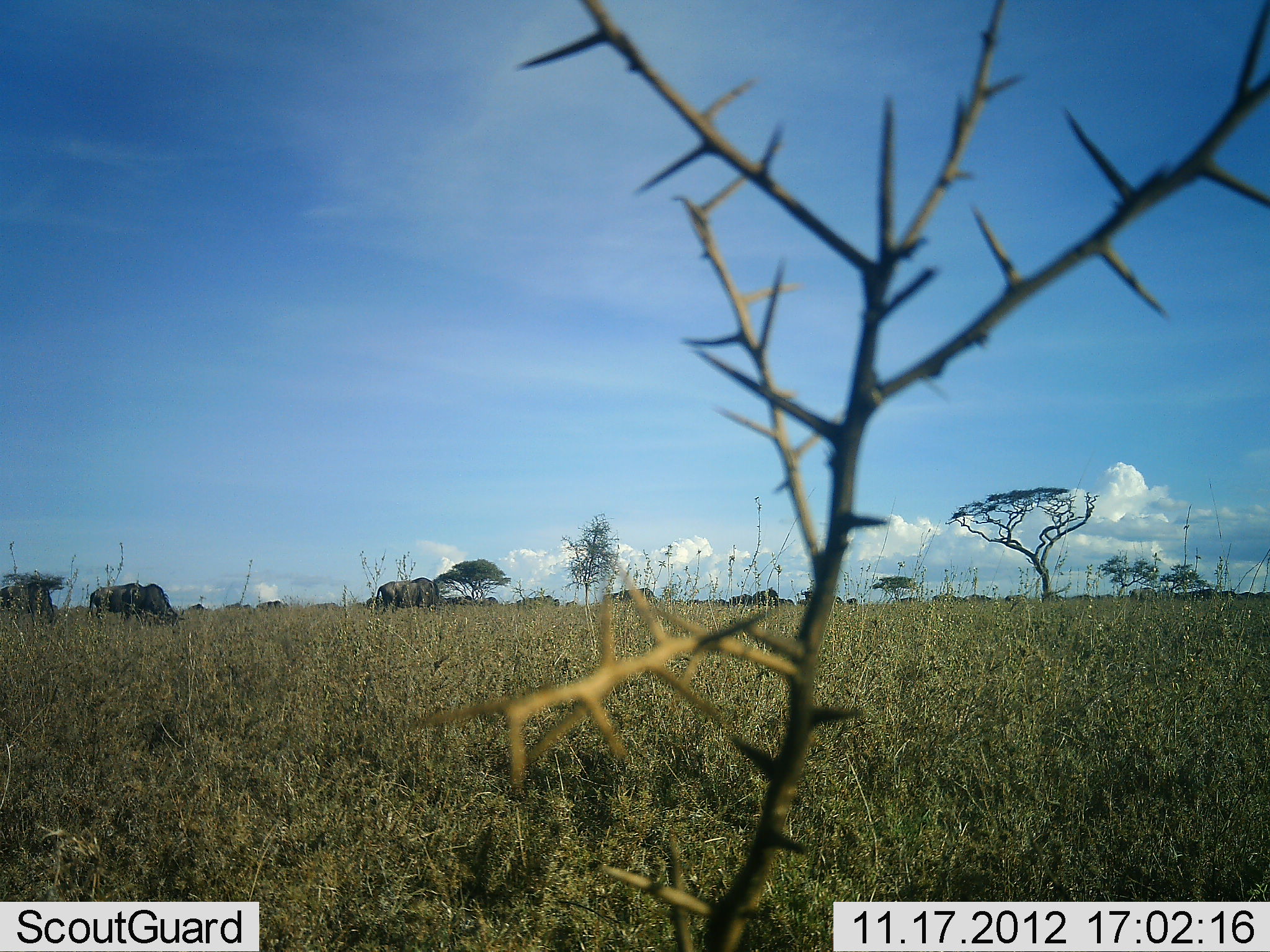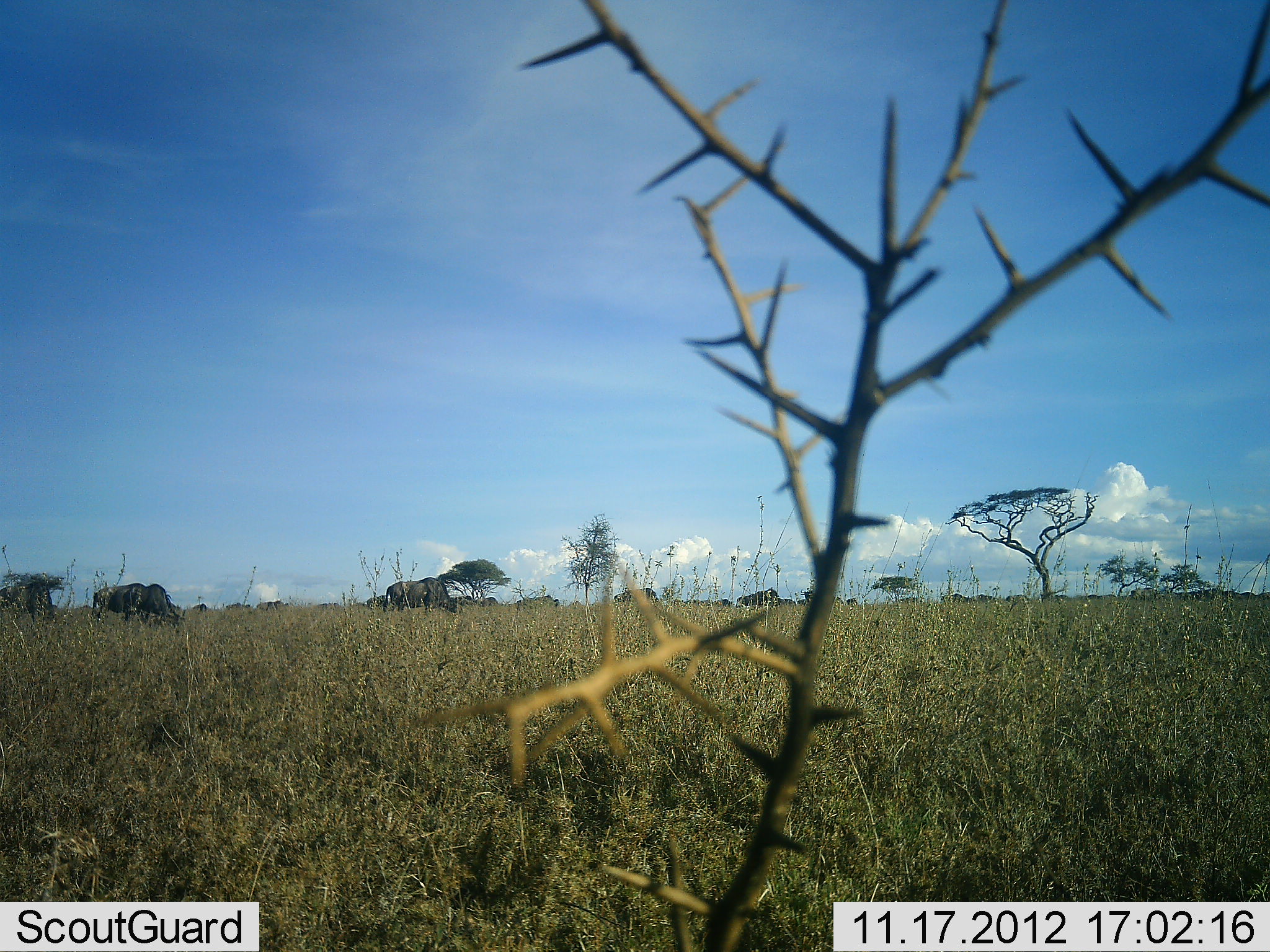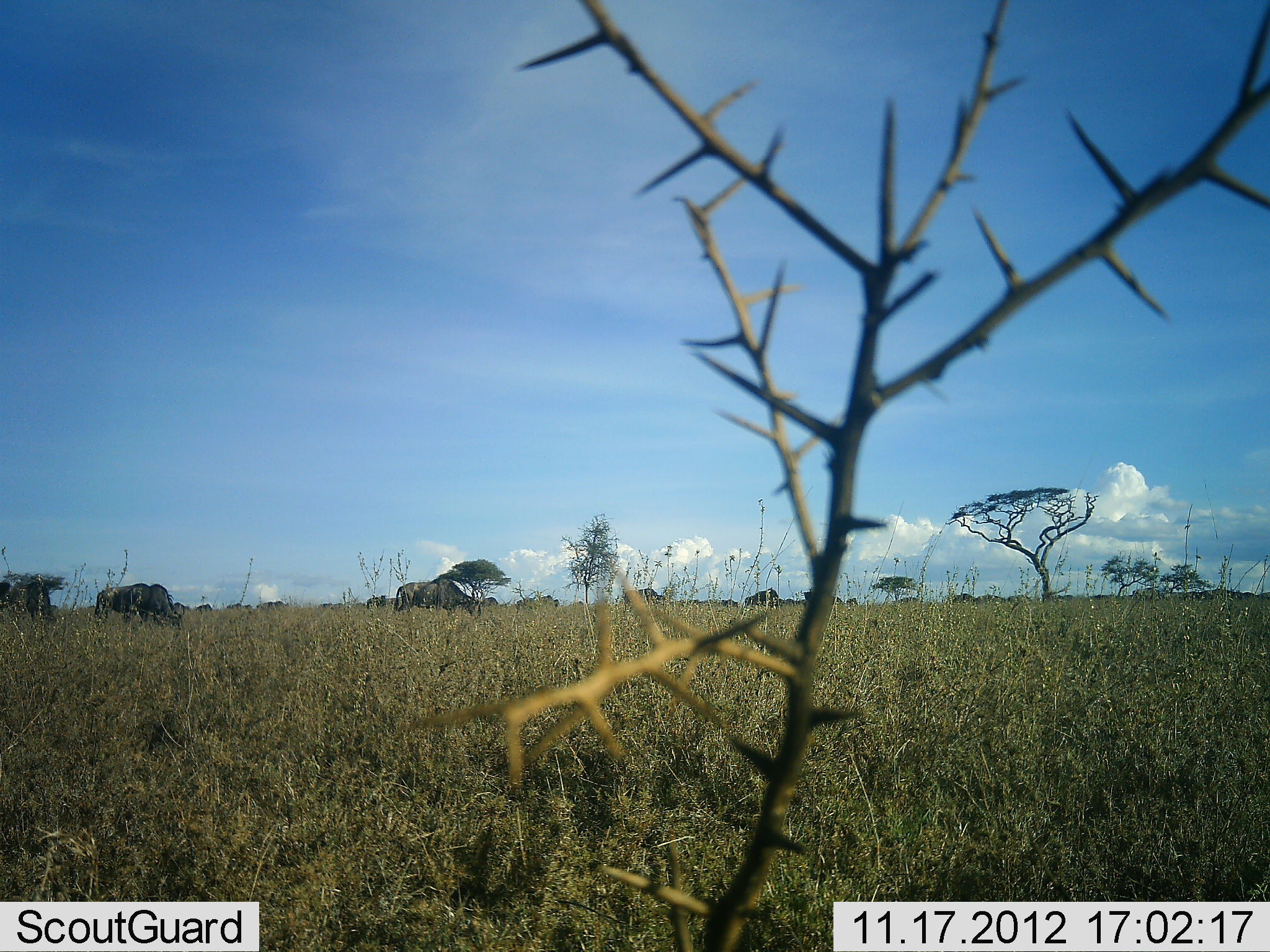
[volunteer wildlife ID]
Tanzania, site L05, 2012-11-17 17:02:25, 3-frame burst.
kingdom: Animalia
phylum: Chordata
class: Mammalia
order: Artiodactyla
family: Bovidae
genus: Connochaetes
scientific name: Connochaetes taurinus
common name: blue wildebeest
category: wildebeest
Wildebeest (blue wildebeest) (Connochaetes taurinus), count 11-50. Behavior (volunteer vote fractions): standing 10%, resting 0%, moving 30%, interacting 0%. Young present (vote fraction): 0%. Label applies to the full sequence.